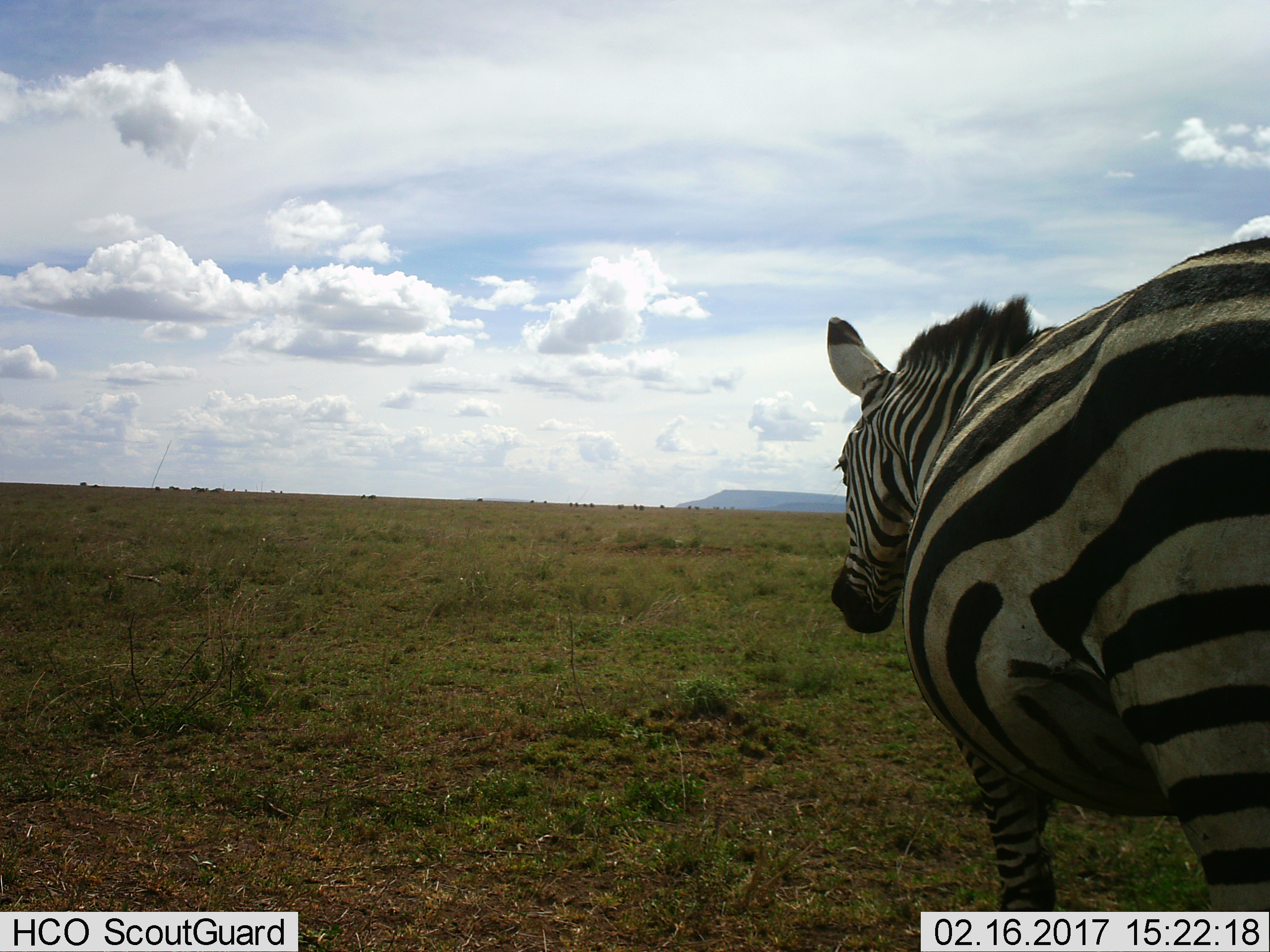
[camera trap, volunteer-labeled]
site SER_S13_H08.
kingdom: Animalia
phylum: Chordata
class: Mammalia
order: Perissodactyla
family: Equidae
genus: Equus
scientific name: Equus quagga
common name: plains zebra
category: zebraplains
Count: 1.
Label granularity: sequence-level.